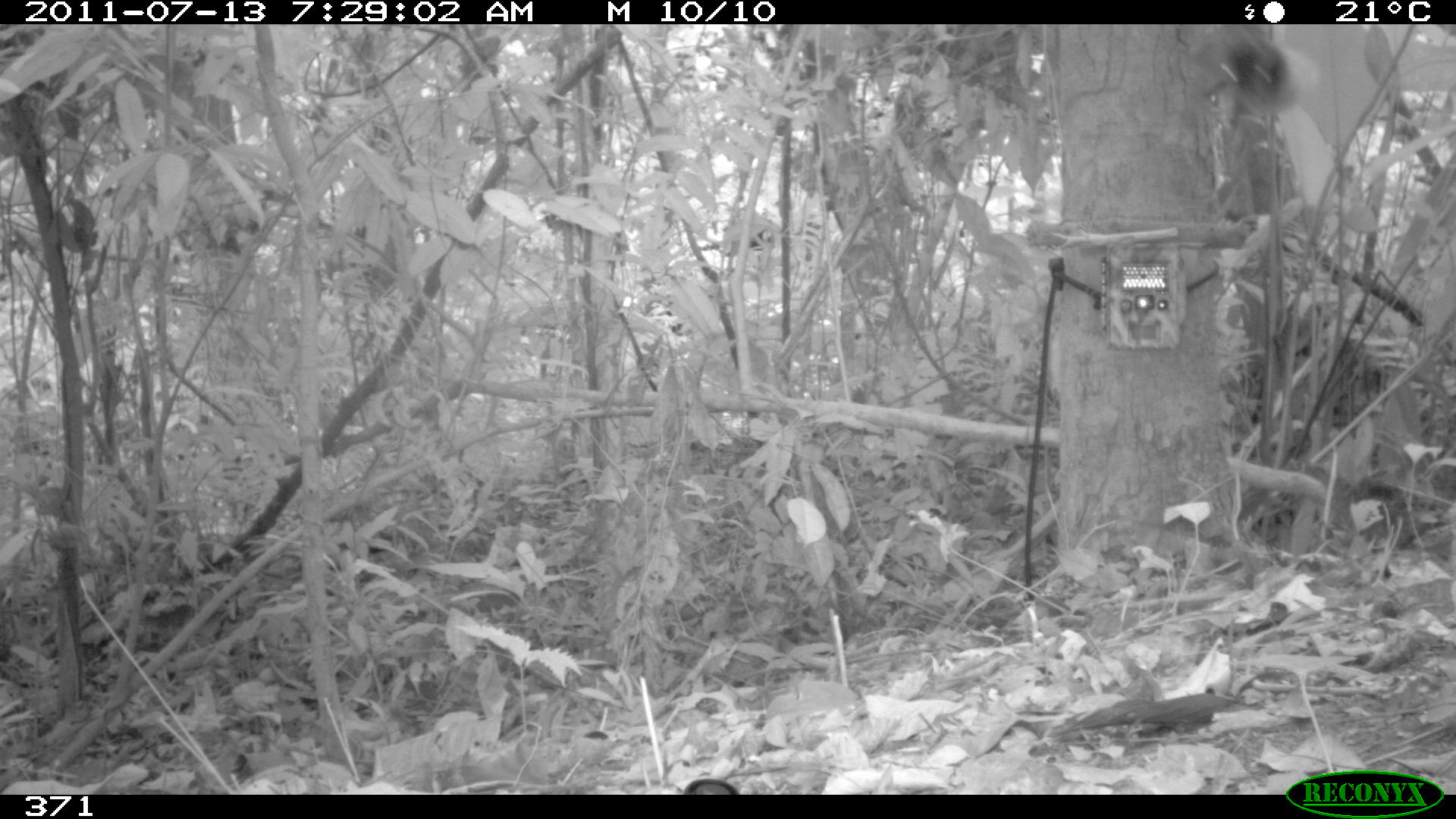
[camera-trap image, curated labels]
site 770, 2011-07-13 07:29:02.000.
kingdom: Animalia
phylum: Chordata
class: Mammalia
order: Rodentia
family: Sciuridae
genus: Sciurus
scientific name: Sciurus spadiceus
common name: southern amazon red squirrel